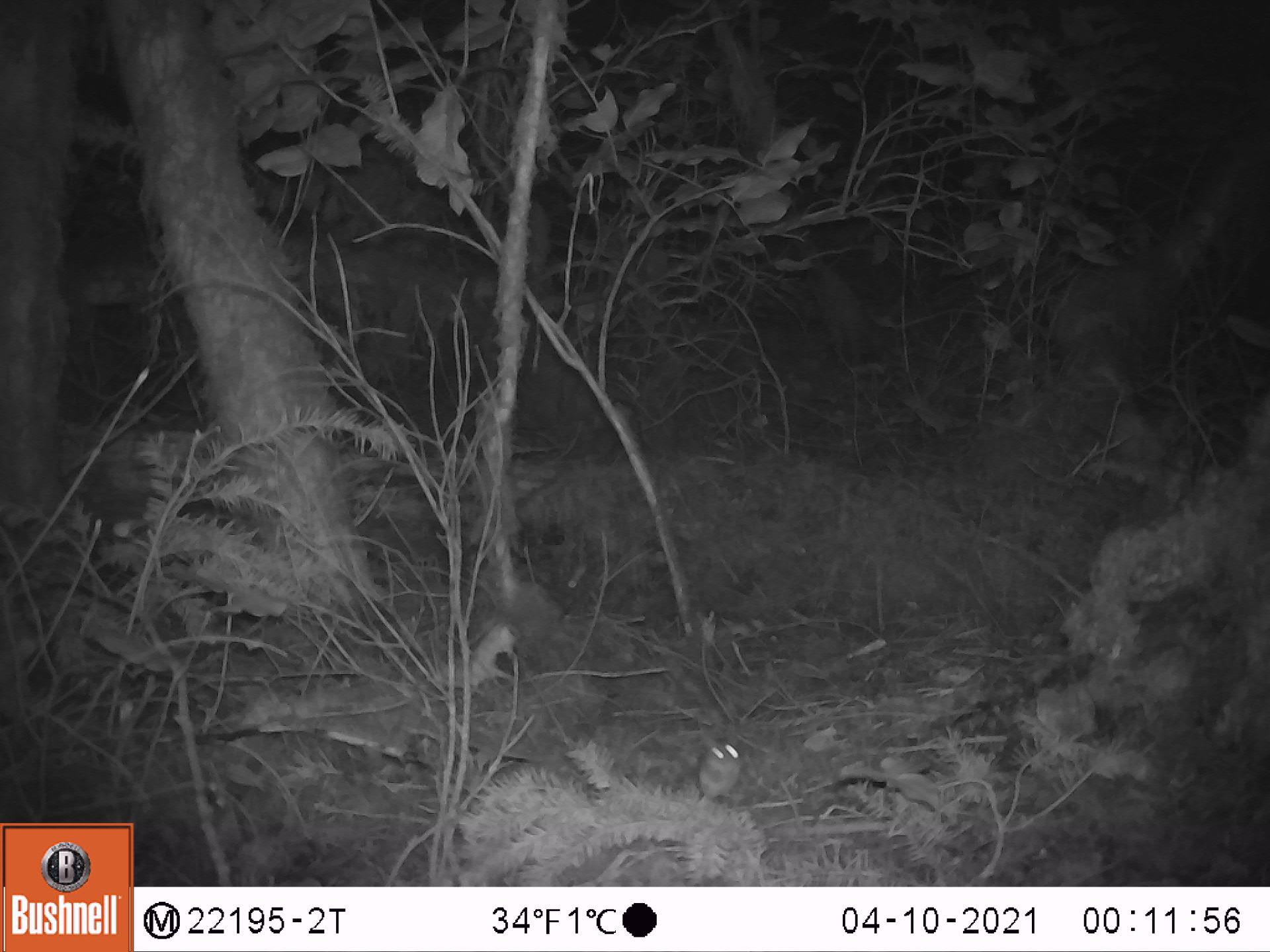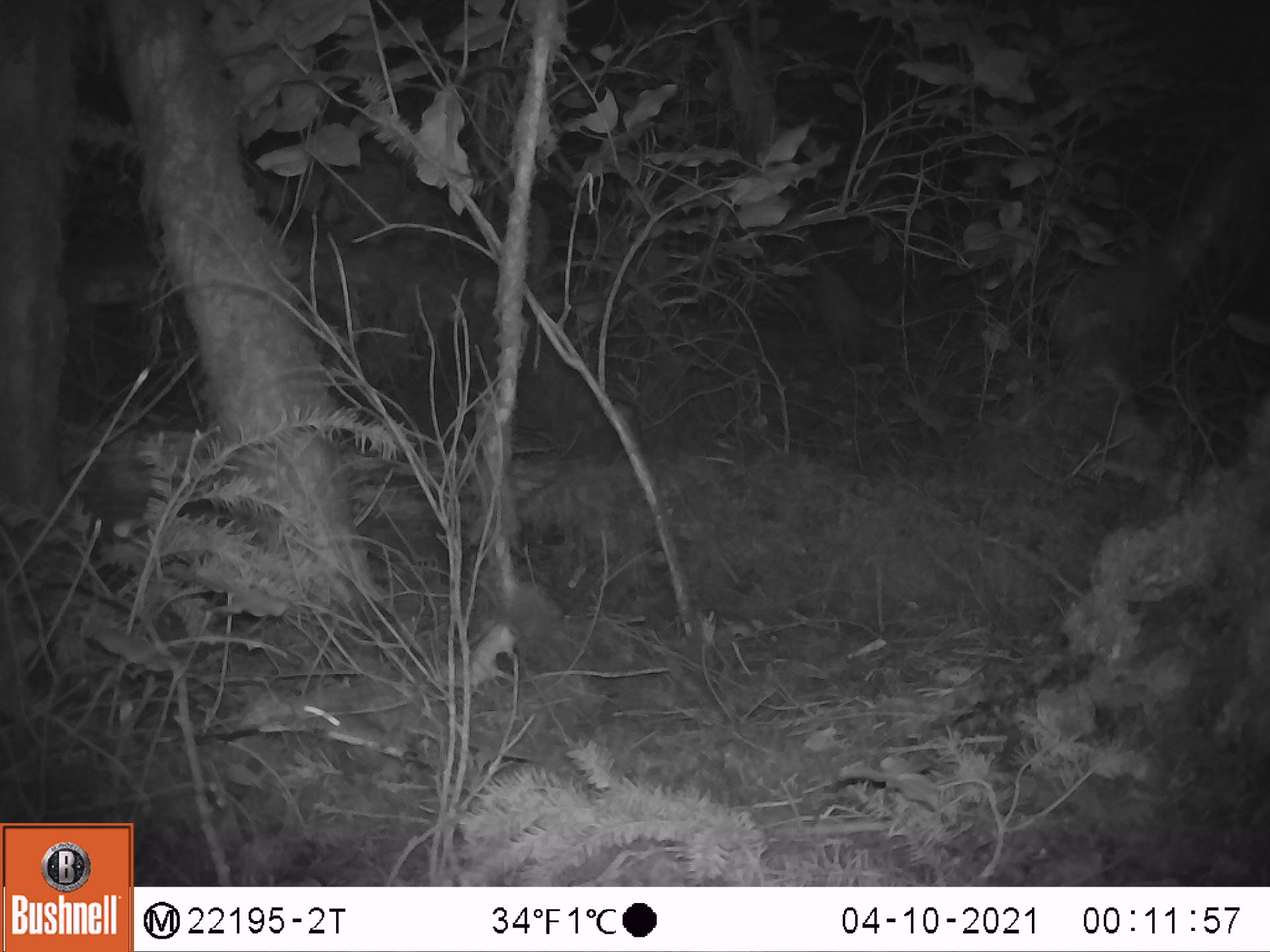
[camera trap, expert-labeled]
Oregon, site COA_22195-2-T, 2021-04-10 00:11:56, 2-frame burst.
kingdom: Animalia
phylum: Chordata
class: Mammalia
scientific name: Mammalia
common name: small mammal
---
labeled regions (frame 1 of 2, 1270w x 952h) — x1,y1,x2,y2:
small mammal: 650,686,793,849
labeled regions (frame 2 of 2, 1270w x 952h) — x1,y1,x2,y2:
small mammal: 225,662,498,814